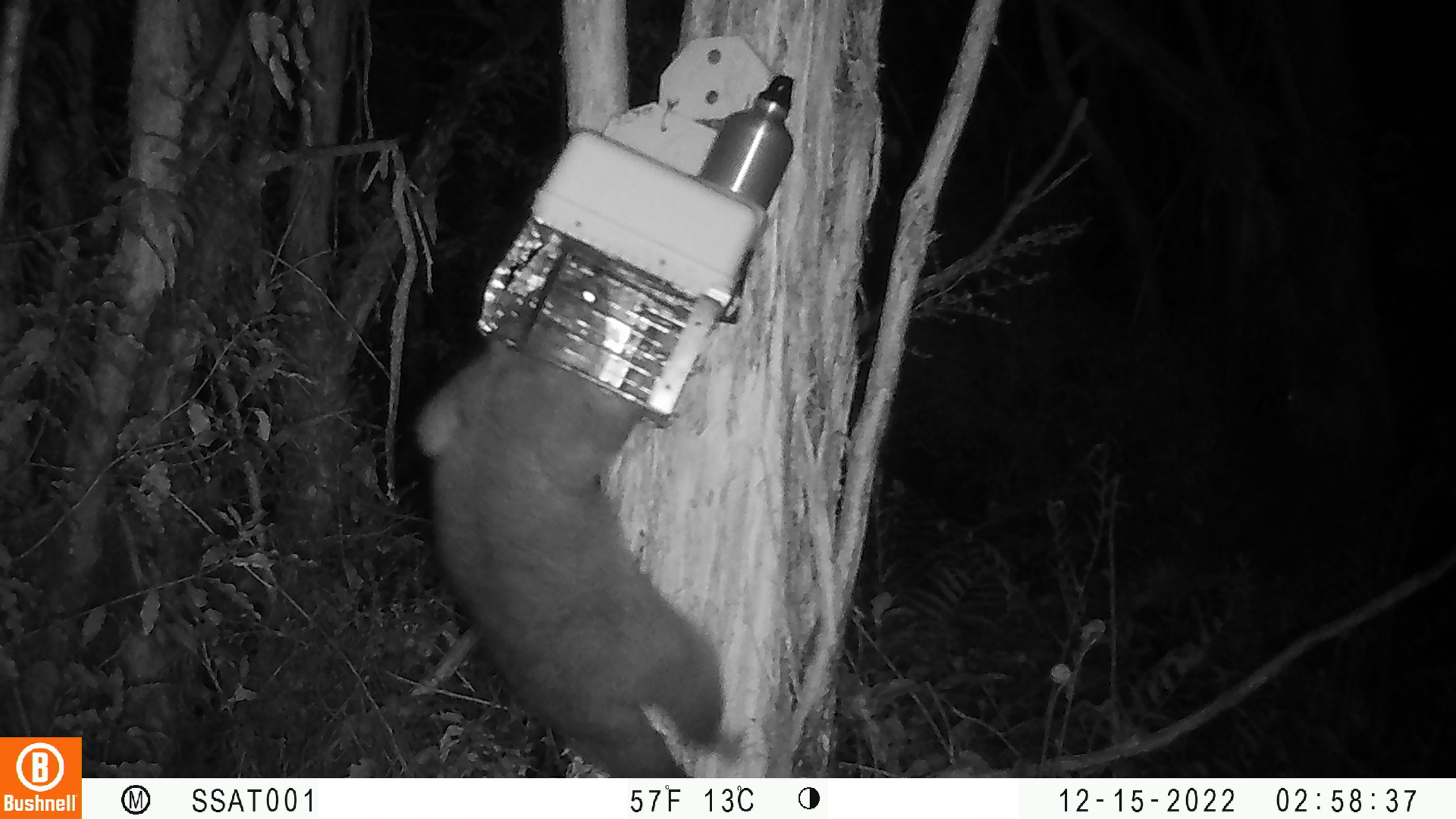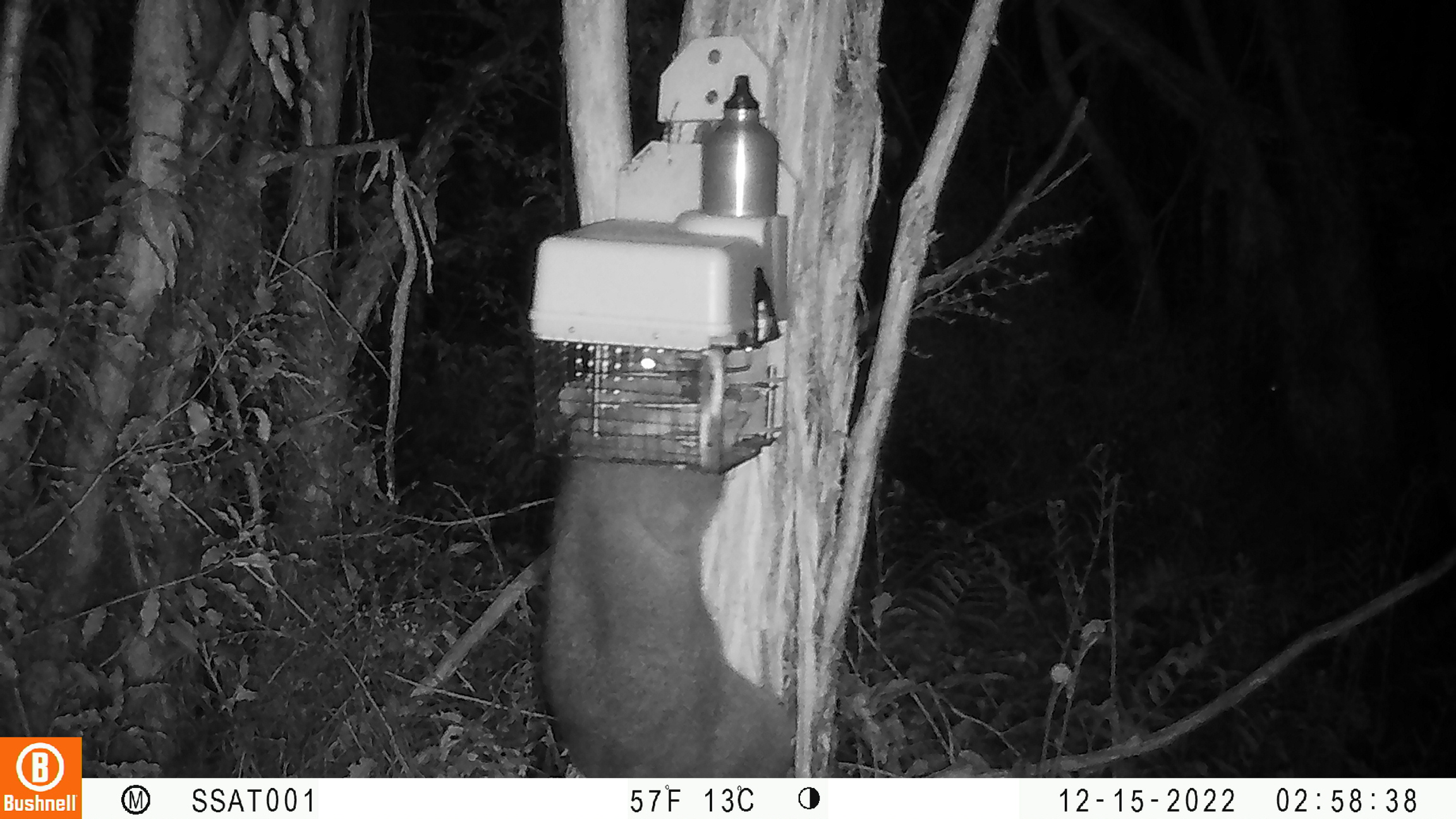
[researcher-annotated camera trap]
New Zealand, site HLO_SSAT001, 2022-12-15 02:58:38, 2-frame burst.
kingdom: Animalia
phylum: Chordata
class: Mammalia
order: Diprotodontia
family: Phalangeridae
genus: Trichosurus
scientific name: Trichosurus vulpecula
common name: common brushtail possum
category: possum